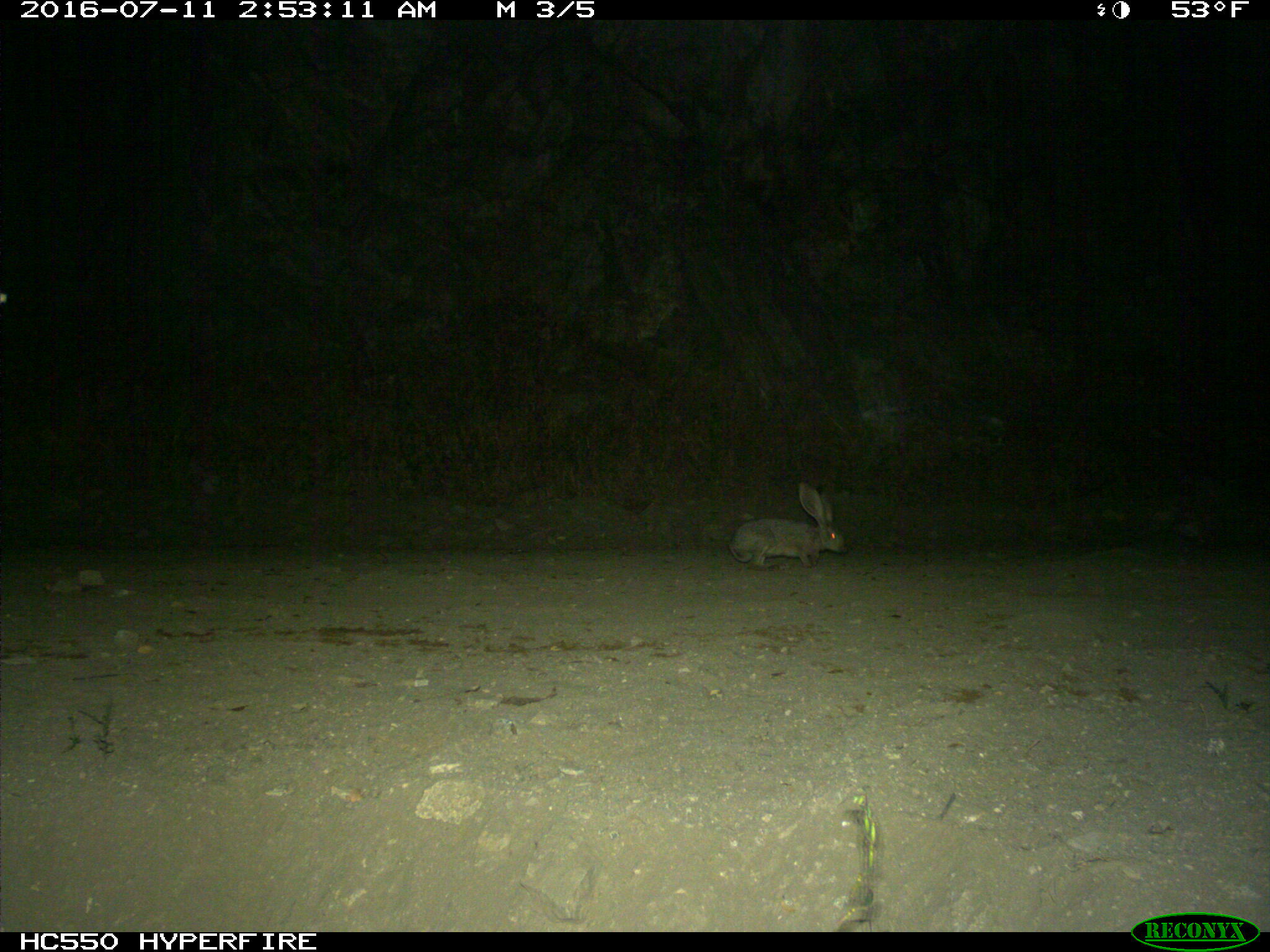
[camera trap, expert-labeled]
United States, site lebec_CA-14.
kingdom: Animalia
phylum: Chordata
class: Mammalia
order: Lagomorpha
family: Leporidae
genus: Lepus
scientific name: Lepus californicus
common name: black-tailed jackrabbit